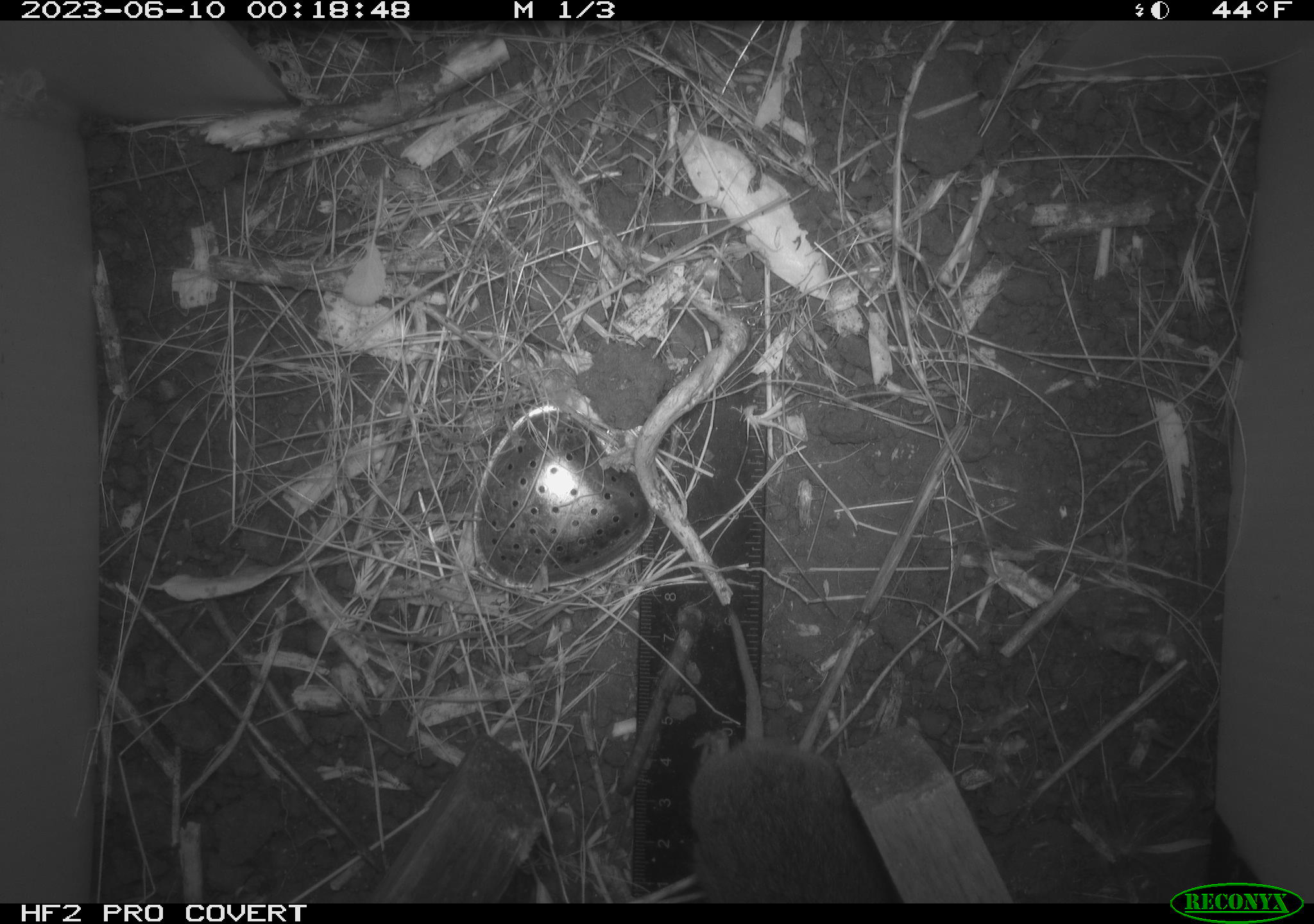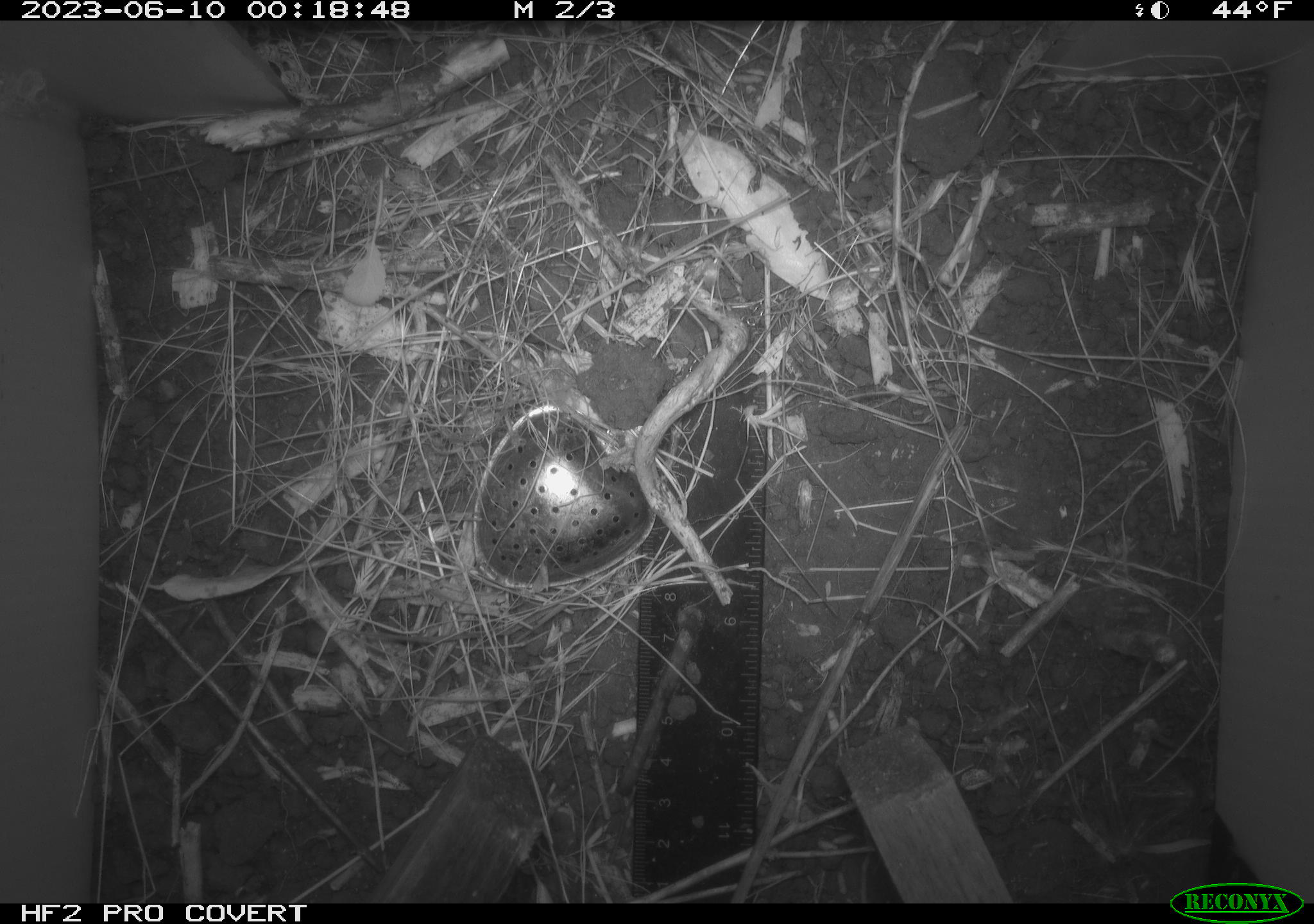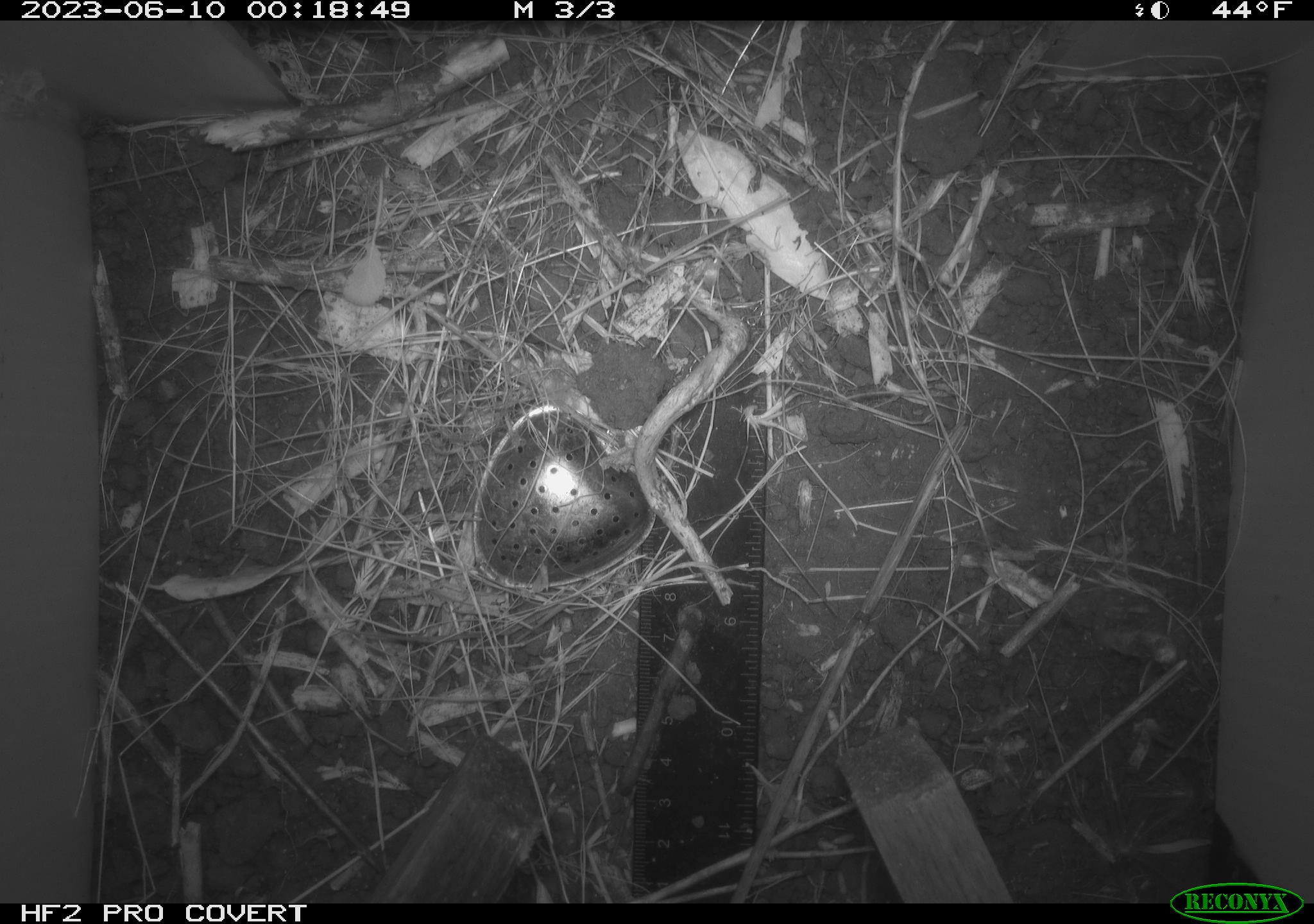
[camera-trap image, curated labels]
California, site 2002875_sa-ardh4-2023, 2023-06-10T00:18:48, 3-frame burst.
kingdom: Animalia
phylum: Chordata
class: Mammalia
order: Rodentia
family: Cricetidae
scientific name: Arvicolinae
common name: voles, lemmings, and muskrats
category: arvicolinae subfamily